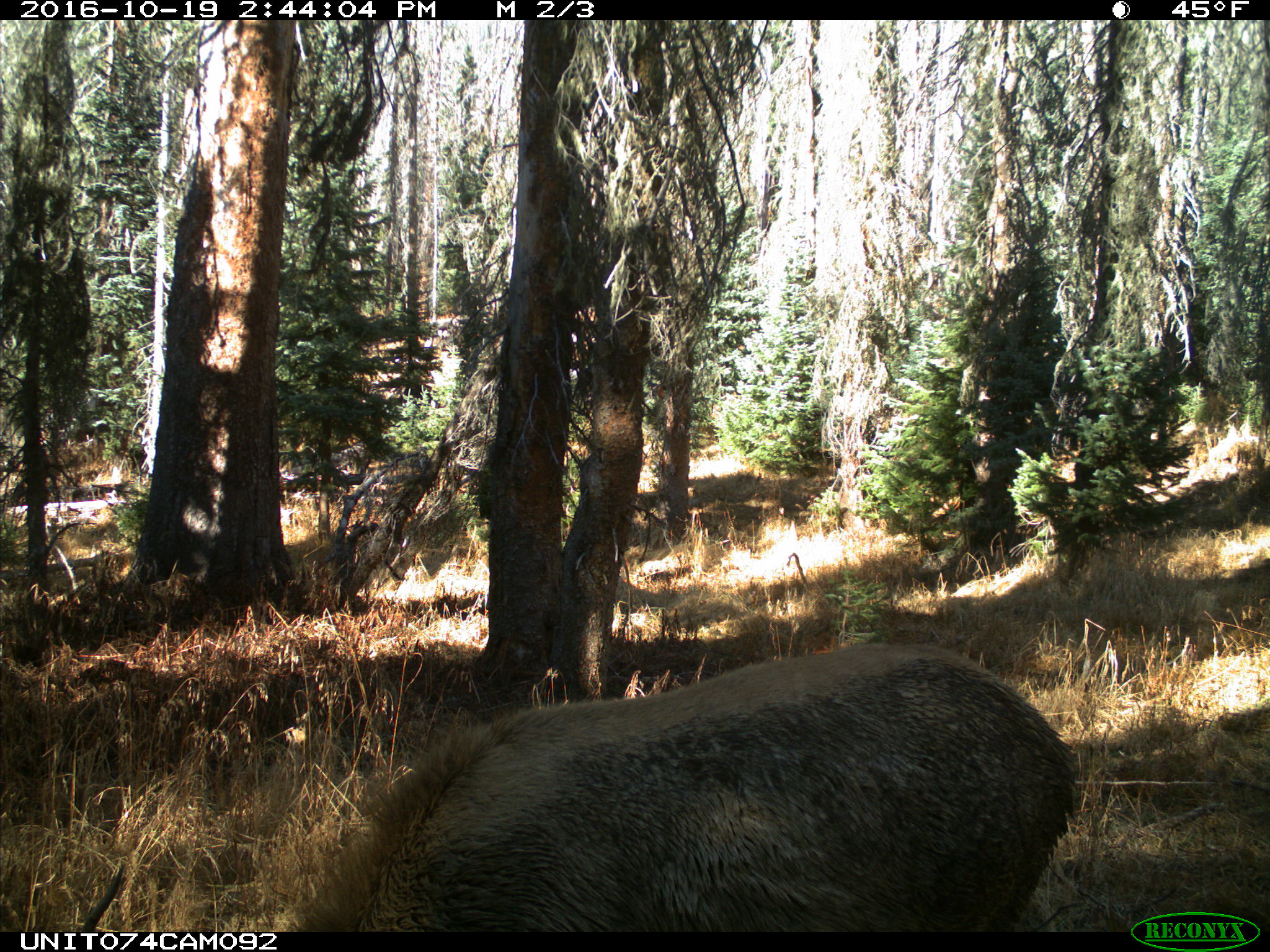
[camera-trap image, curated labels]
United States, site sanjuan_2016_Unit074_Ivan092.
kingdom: Animalia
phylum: Chordata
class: Mammalia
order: Artiodactyla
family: Cervidae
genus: Cervus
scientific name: Cervus elaphus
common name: red deer